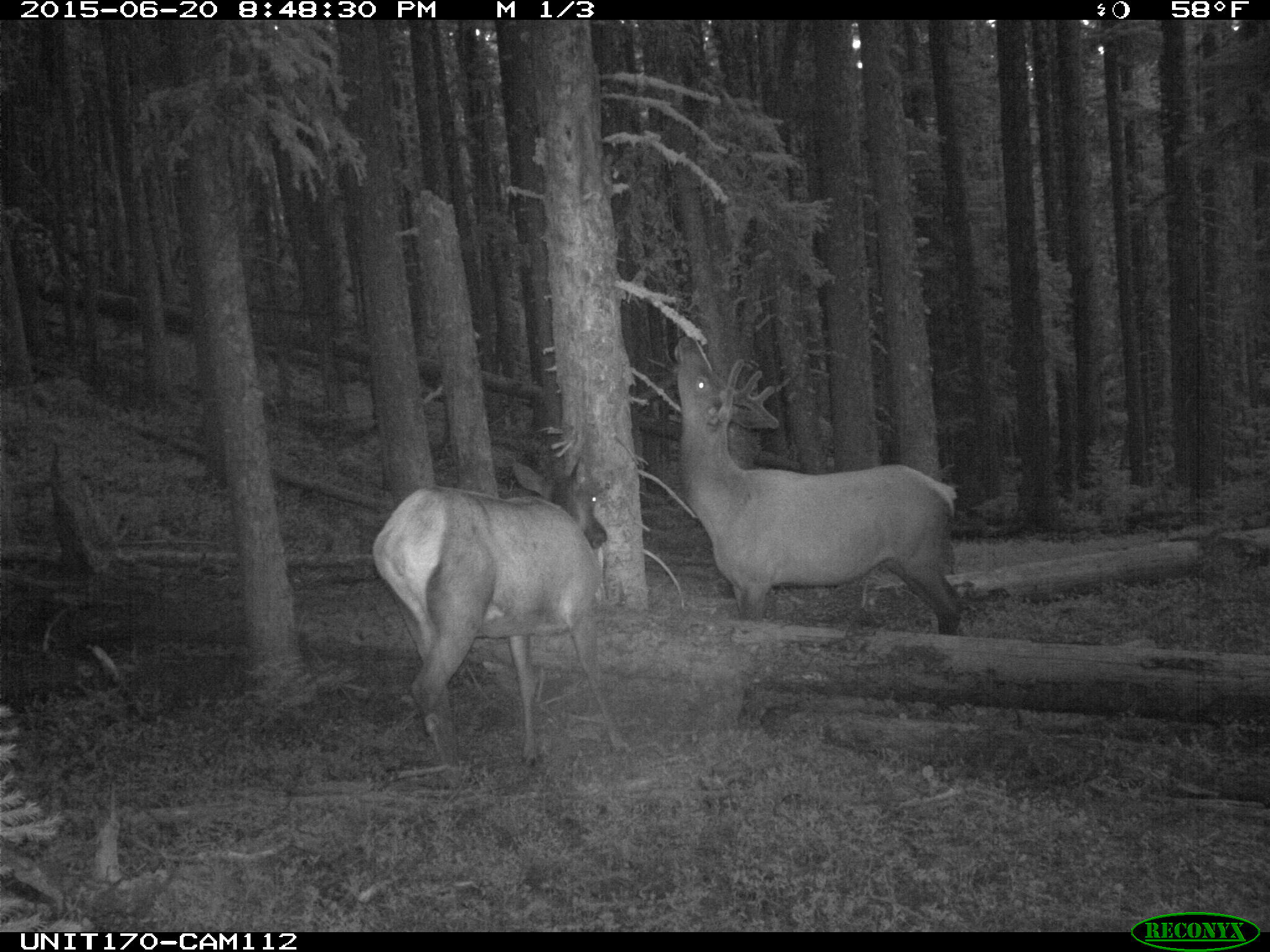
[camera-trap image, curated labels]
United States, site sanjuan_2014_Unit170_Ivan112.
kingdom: Animalia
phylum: Chordata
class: Mammalia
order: Artiodactyla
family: Cervidae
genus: Cervus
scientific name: Cervus elaphus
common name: red deer